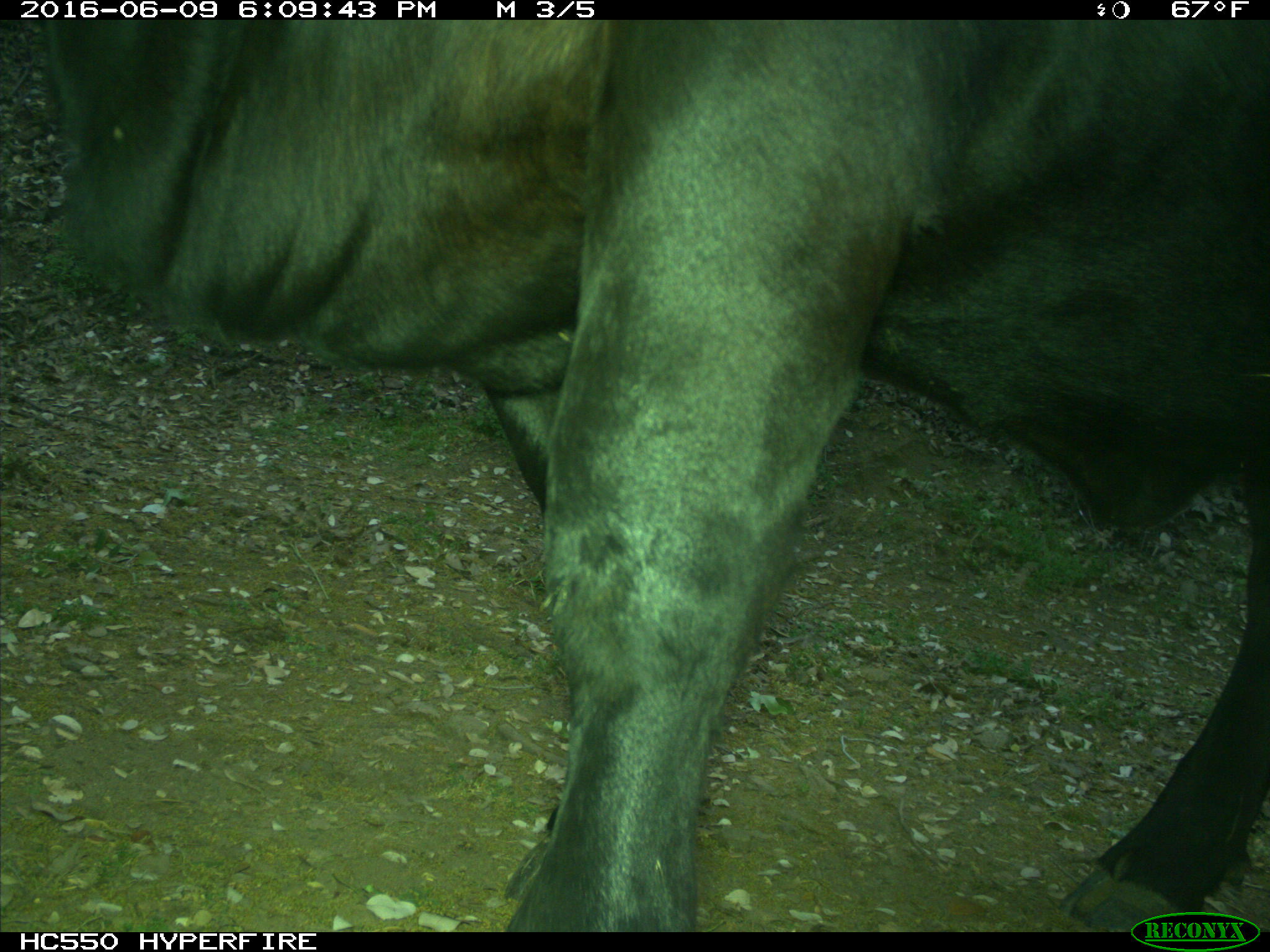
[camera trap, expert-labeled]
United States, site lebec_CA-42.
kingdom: Animalia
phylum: Chordata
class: Mammalia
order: Artiodactyla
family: Bovidae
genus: Bos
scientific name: Bos taurus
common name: domestic cow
Bos taurus (domestic cow).